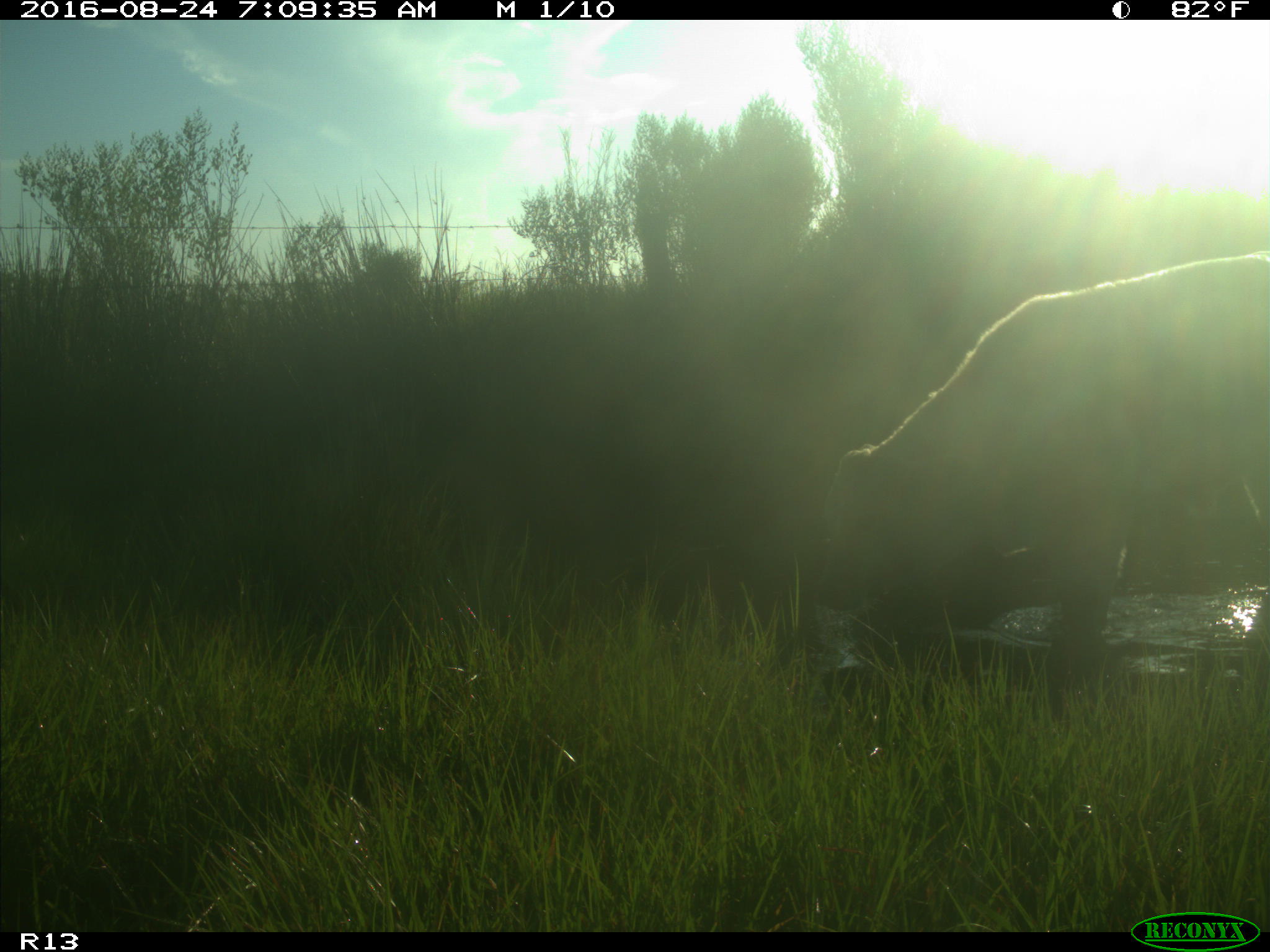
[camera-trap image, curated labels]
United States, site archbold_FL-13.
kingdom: Animalia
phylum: Chordata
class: Mammalia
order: Artiodactyla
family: Bovidae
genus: Bos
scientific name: Bos taurus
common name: domestic cow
Bos taurus (domestic cow).